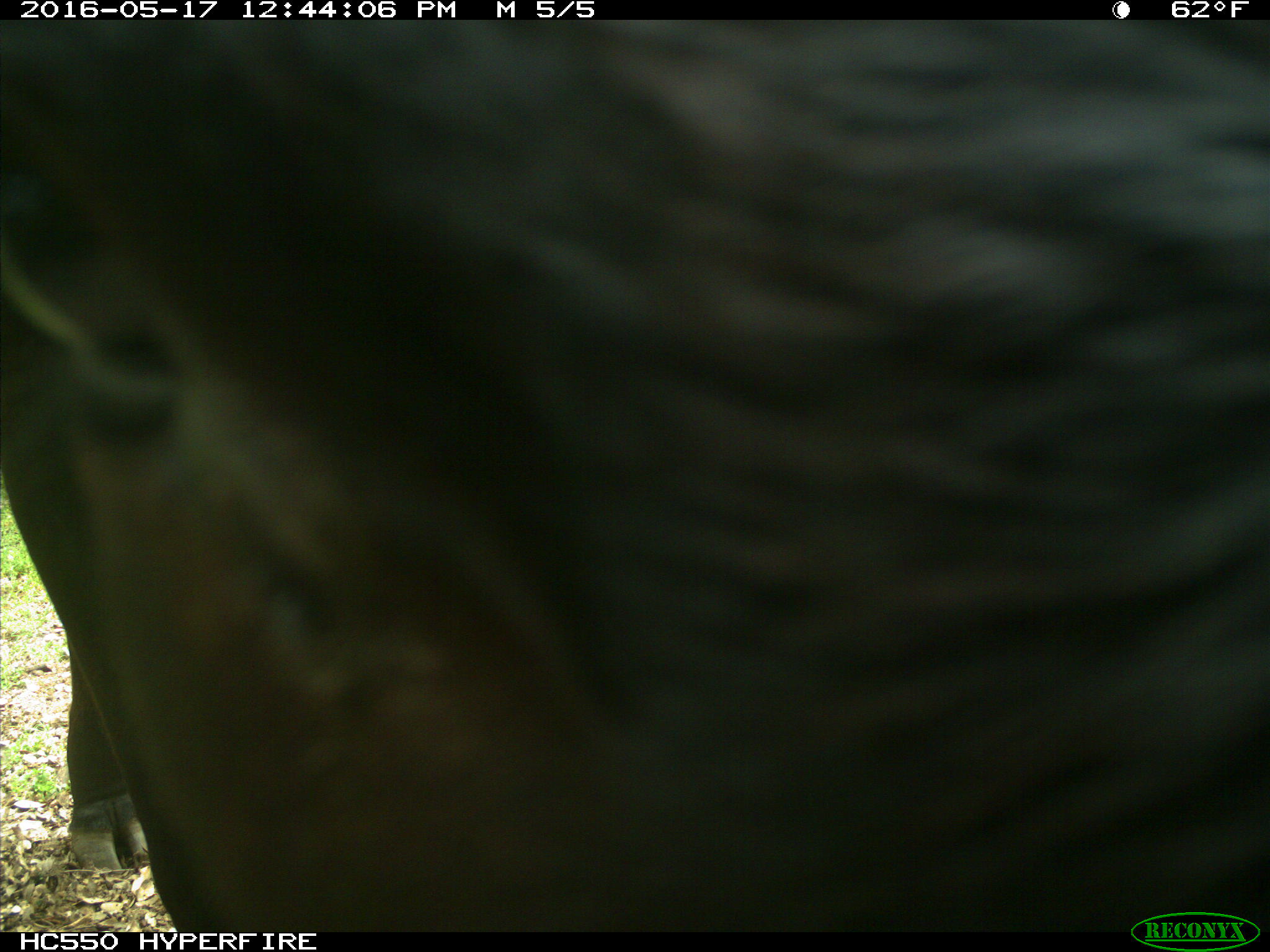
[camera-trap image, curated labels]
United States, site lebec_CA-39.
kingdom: Animalia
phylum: Chordata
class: Mammalia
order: Artiodactyla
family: Bovidae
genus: Bos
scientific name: Bos taurus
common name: domestic cow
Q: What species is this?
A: Bos taurus (domestic cow).